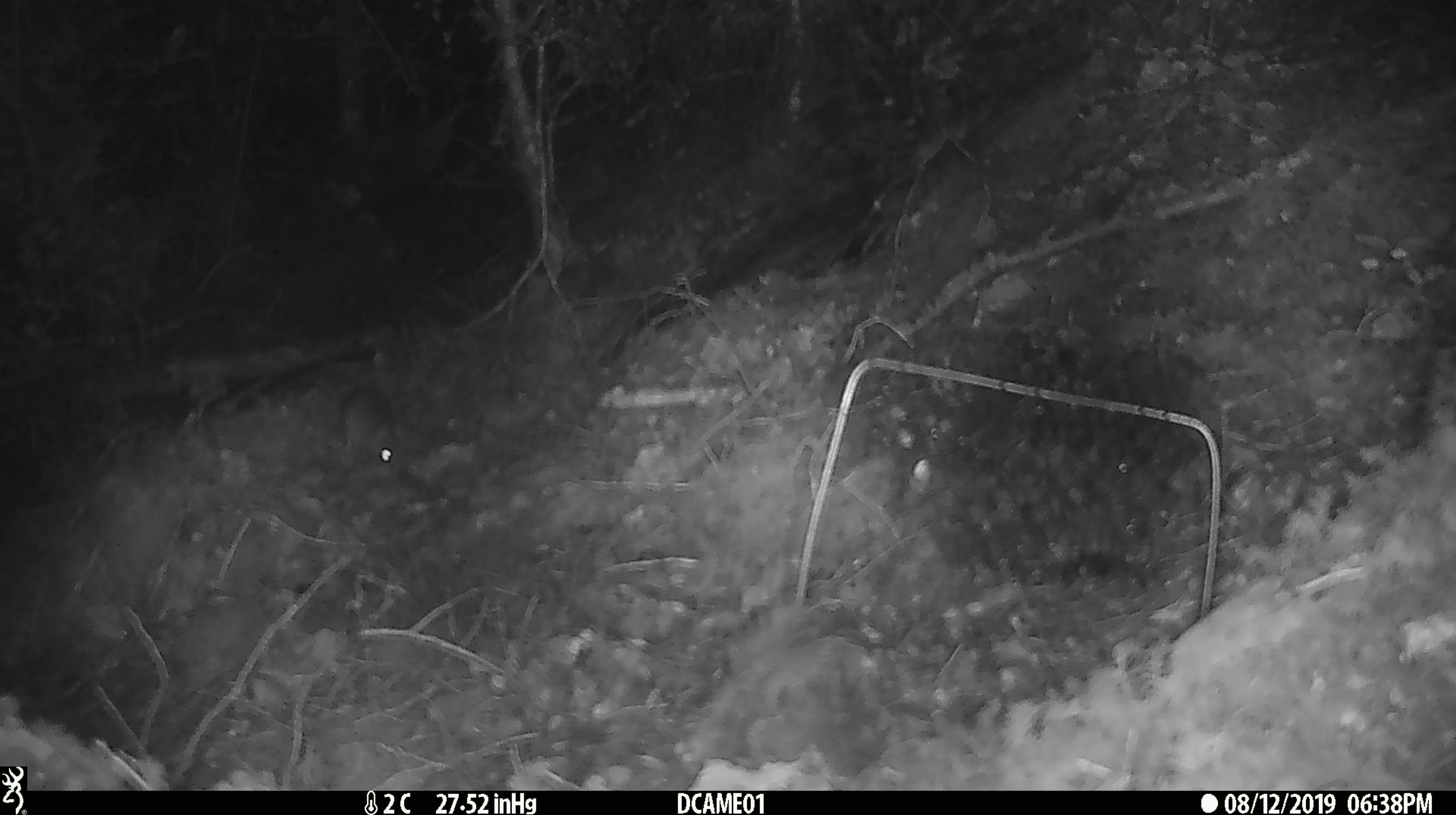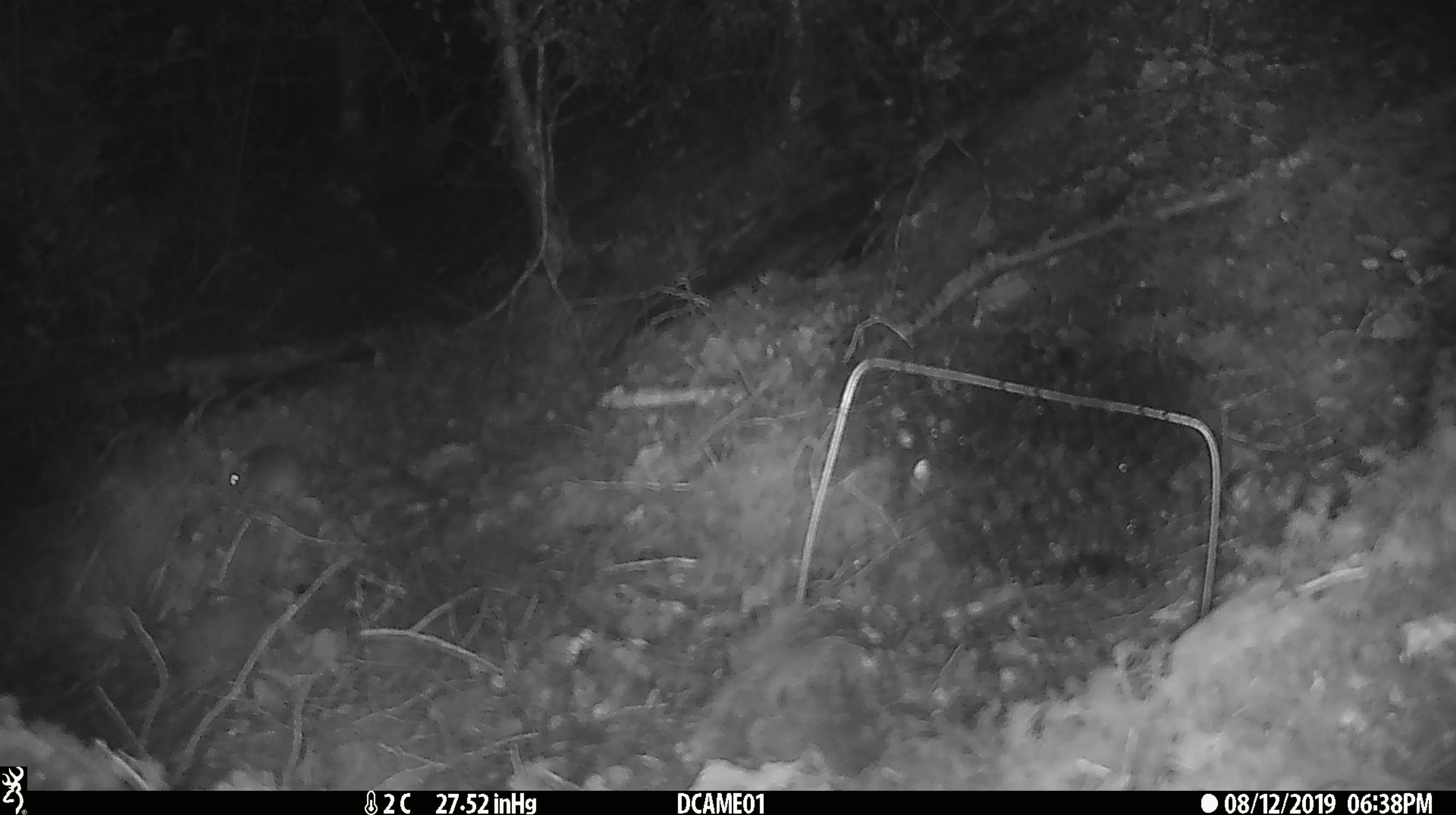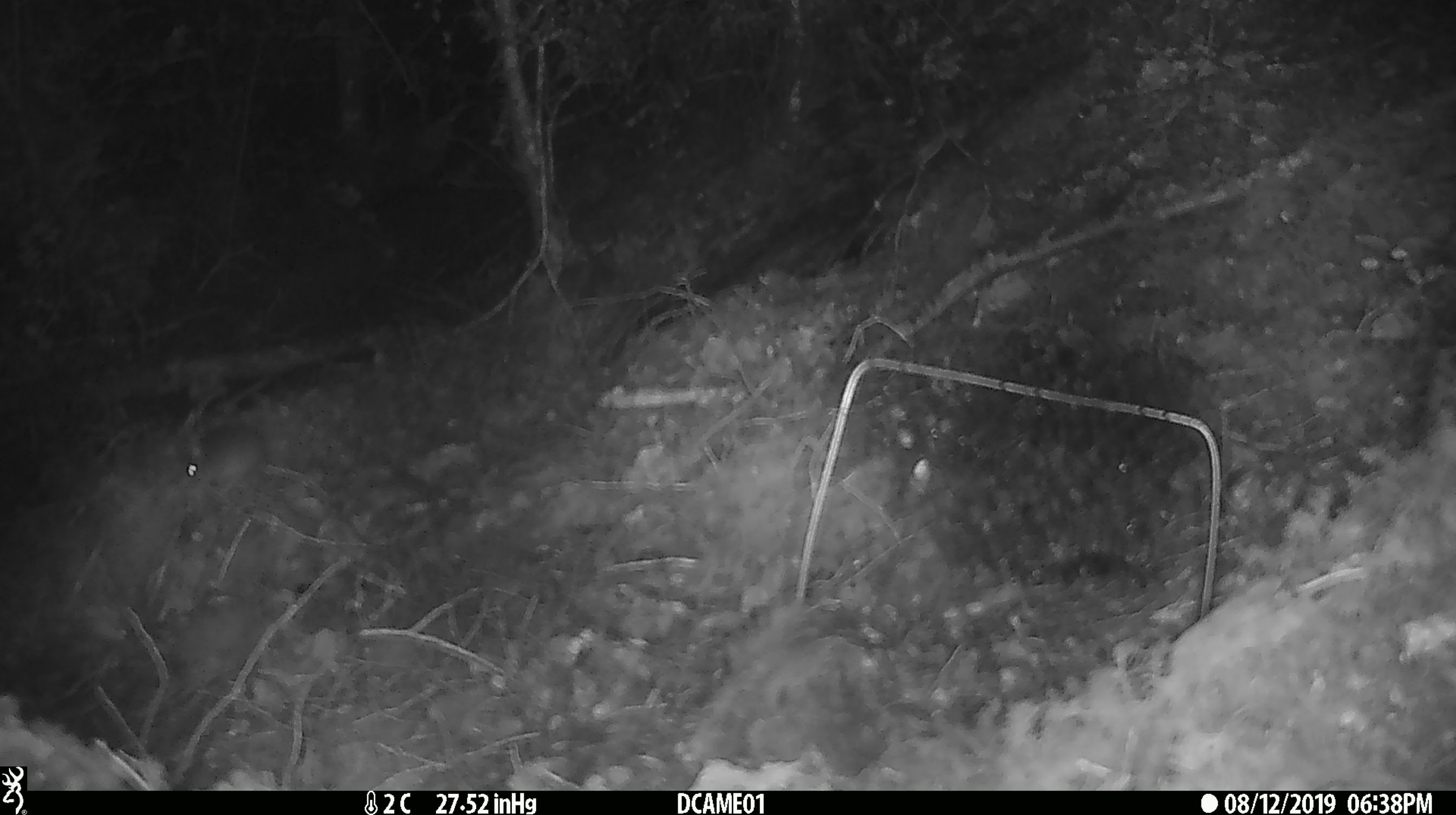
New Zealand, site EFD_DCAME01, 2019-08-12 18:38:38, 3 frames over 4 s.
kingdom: Animalia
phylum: Chordata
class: Mammalia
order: Rodentia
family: Muridae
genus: Mus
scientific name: Mus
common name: mouse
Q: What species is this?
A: Mouse (Mus).